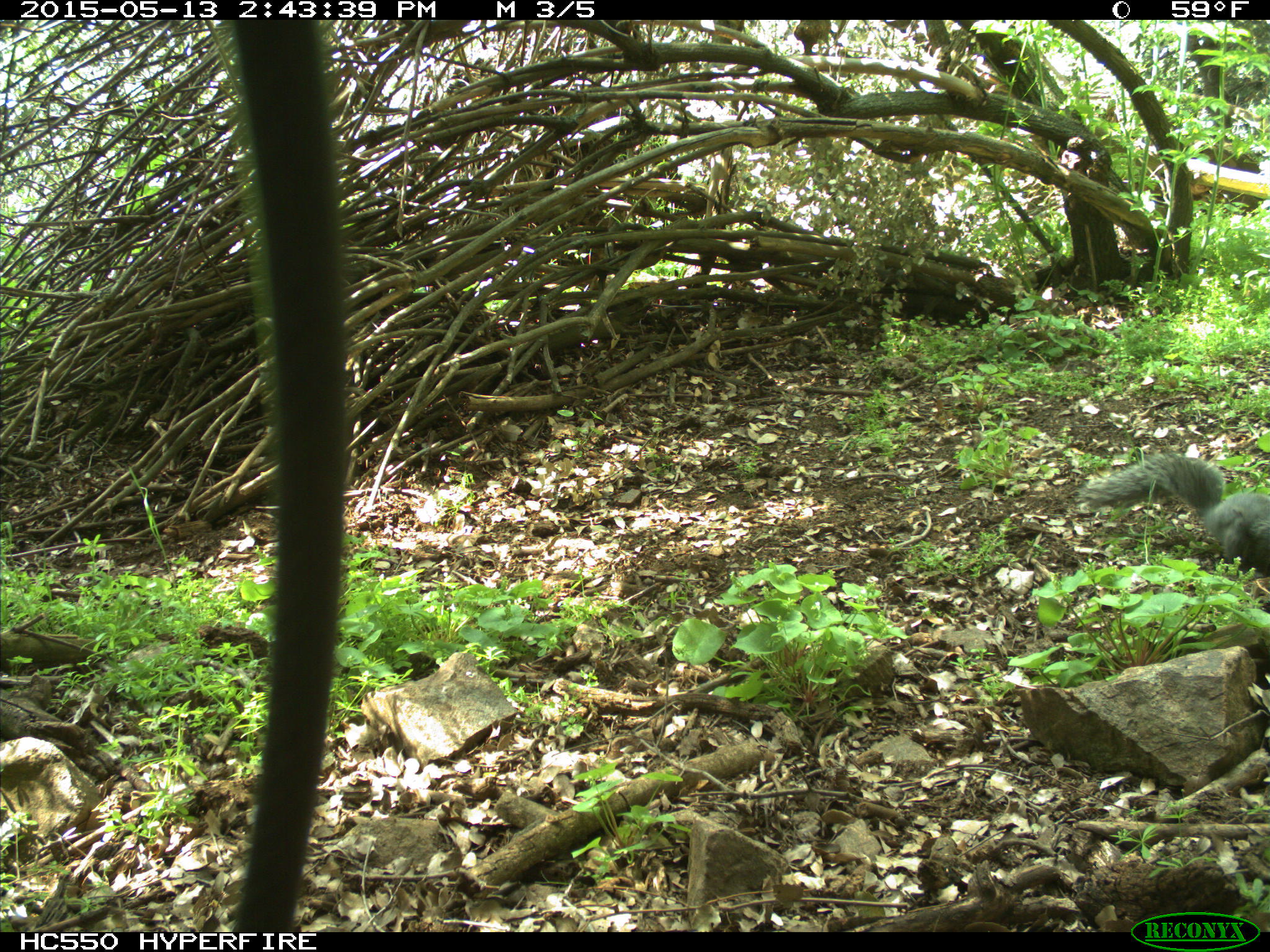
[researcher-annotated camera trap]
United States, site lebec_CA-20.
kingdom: Animalia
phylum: Chordata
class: Mammalia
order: Rodentia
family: Sciuridae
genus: Sciurus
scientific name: Sciurus carolinensis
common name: eastern gray squirrel